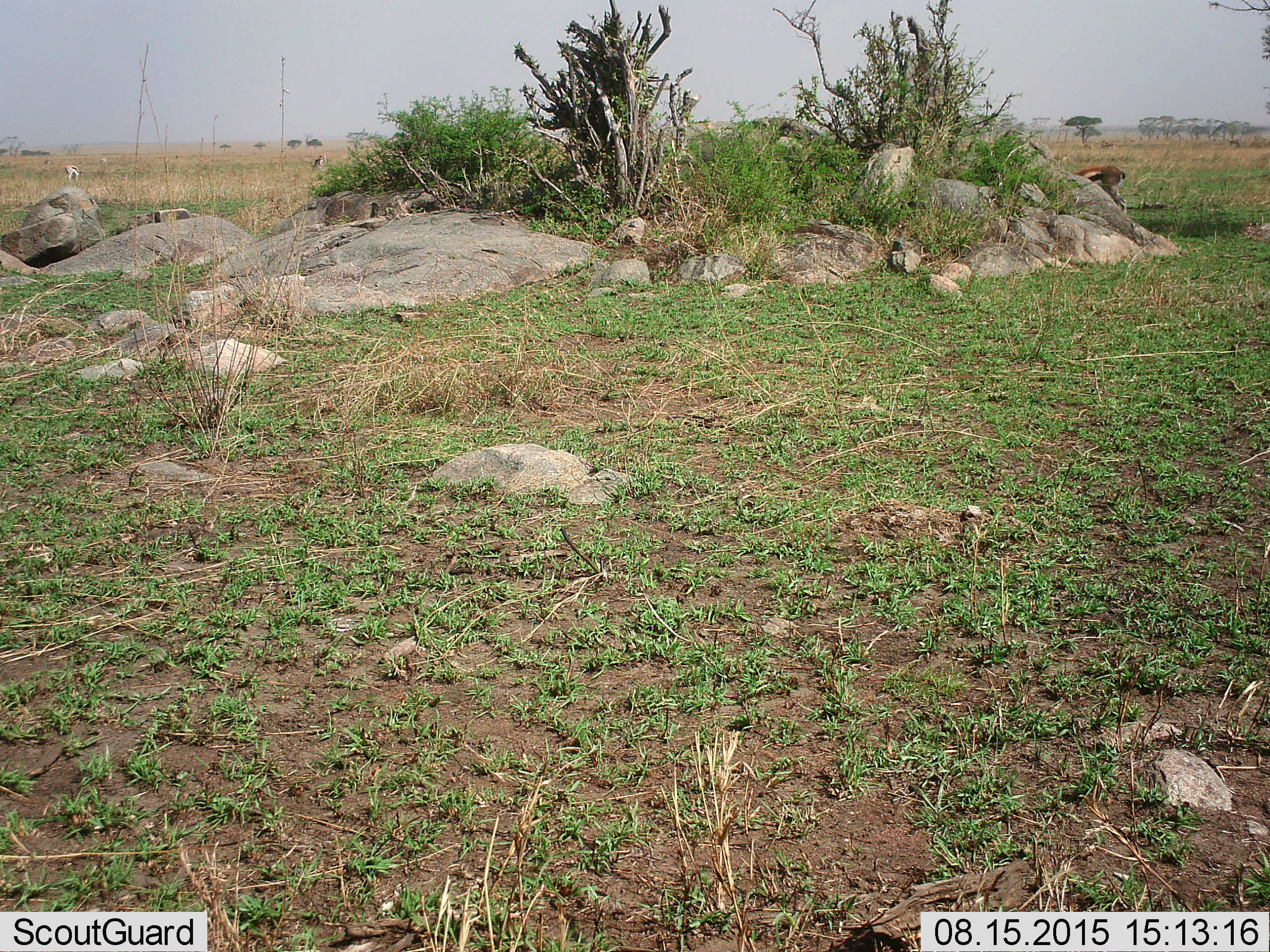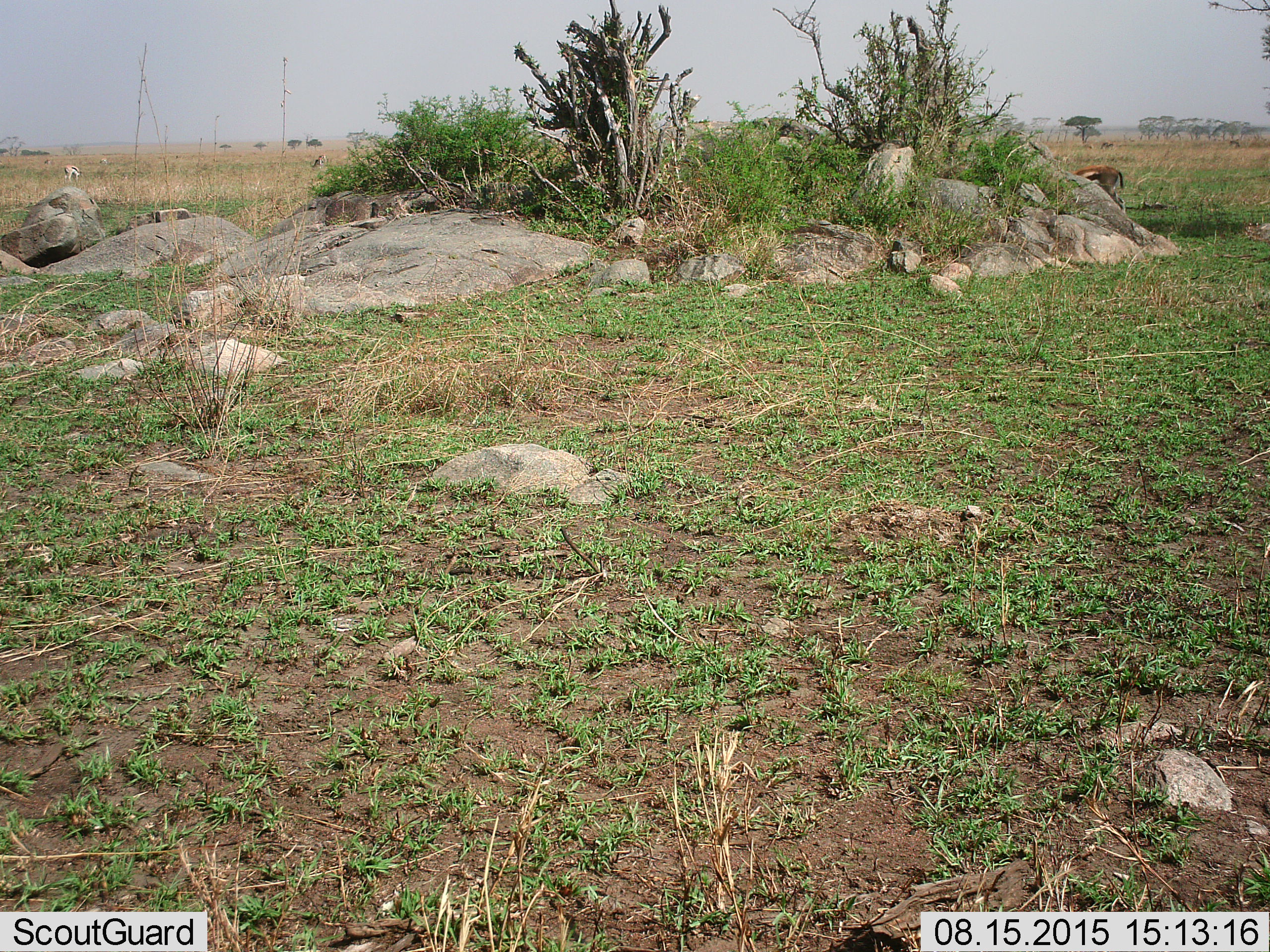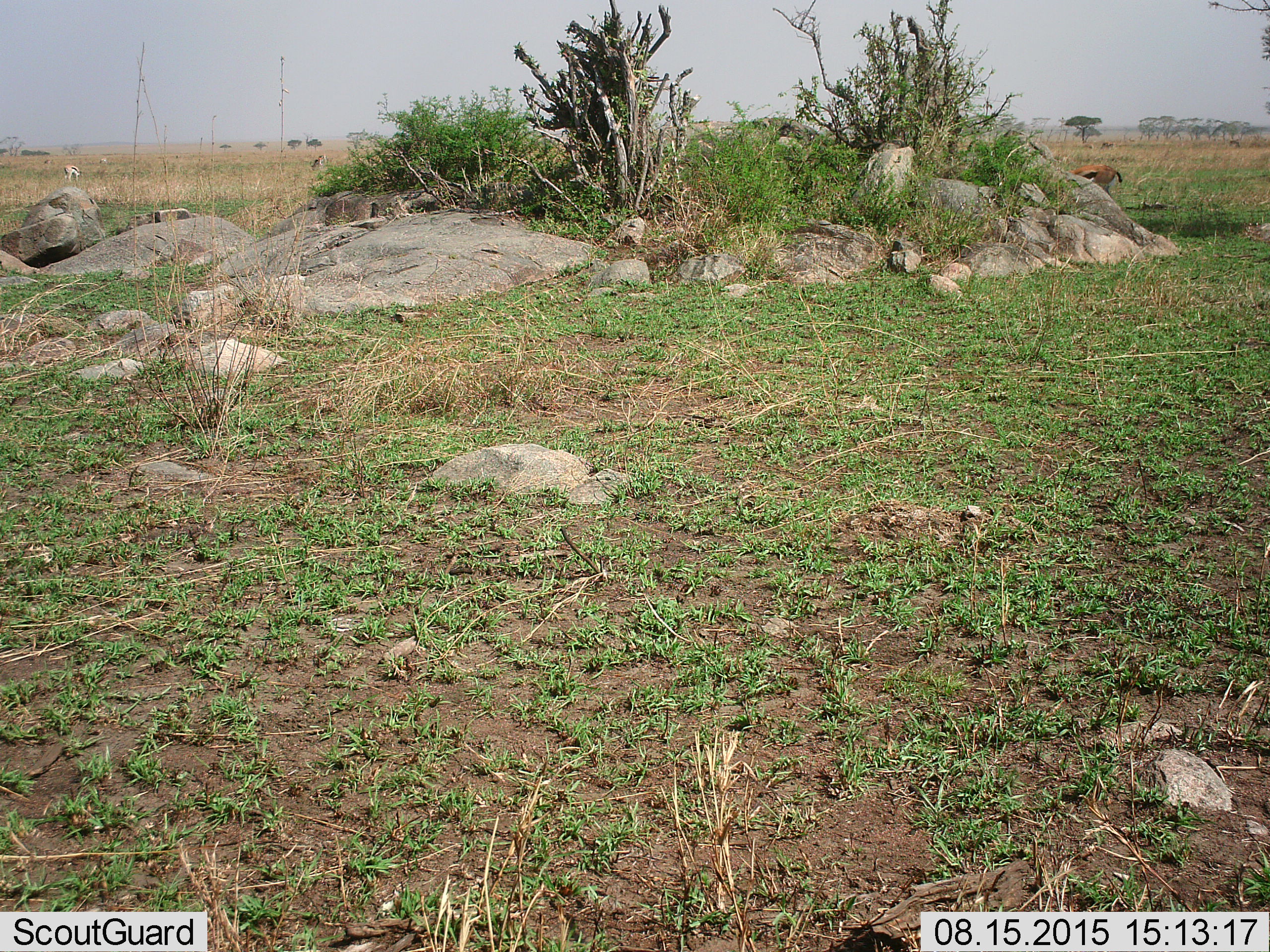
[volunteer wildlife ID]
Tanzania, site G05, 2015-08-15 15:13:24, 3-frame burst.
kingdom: Animalia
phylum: Chordata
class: Mammalia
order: Artiodactyla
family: Bovidae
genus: Eudorcas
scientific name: Eudorcas thomsonii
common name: thomson's gazelle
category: gazellethomsons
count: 7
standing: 62%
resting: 0%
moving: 38%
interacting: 0%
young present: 0%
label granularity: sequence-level